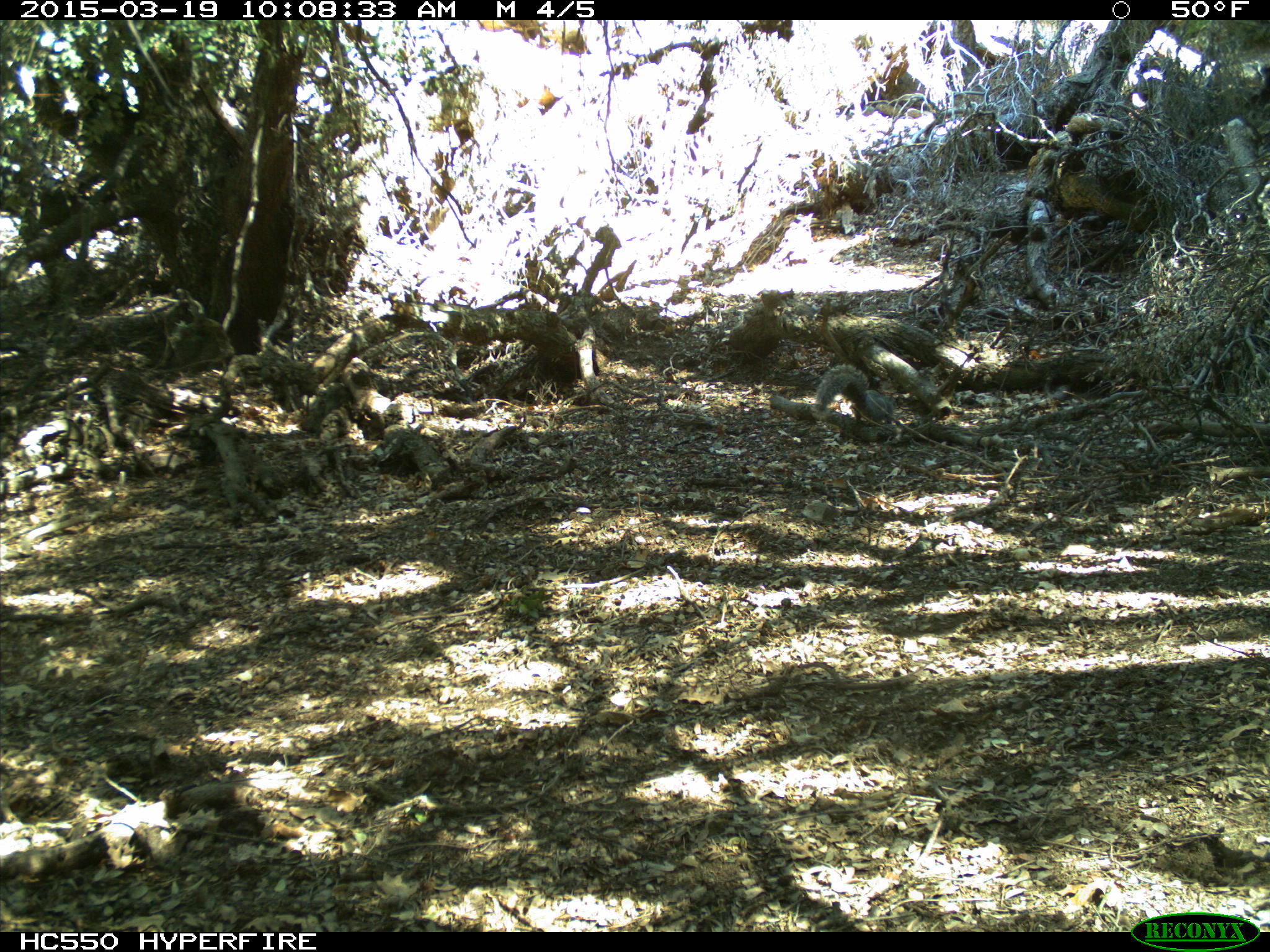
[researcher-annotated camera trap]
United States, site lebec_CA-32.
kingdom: Animalia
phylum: Chordata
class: Mammalia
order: Rodentia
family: Sciuridae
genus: Sciurus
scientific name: Sciurus carolinensis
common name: eastern gray squirrel